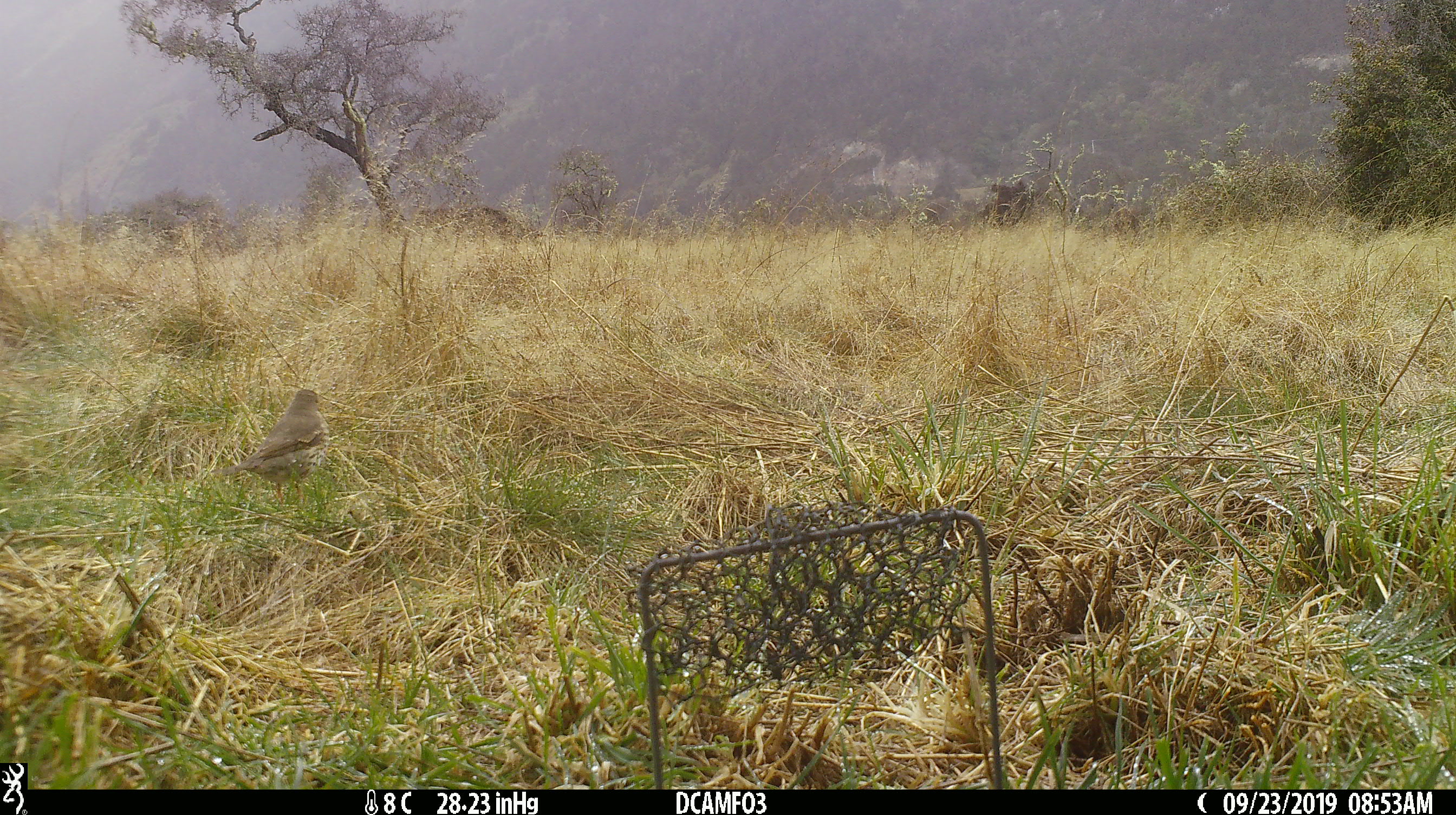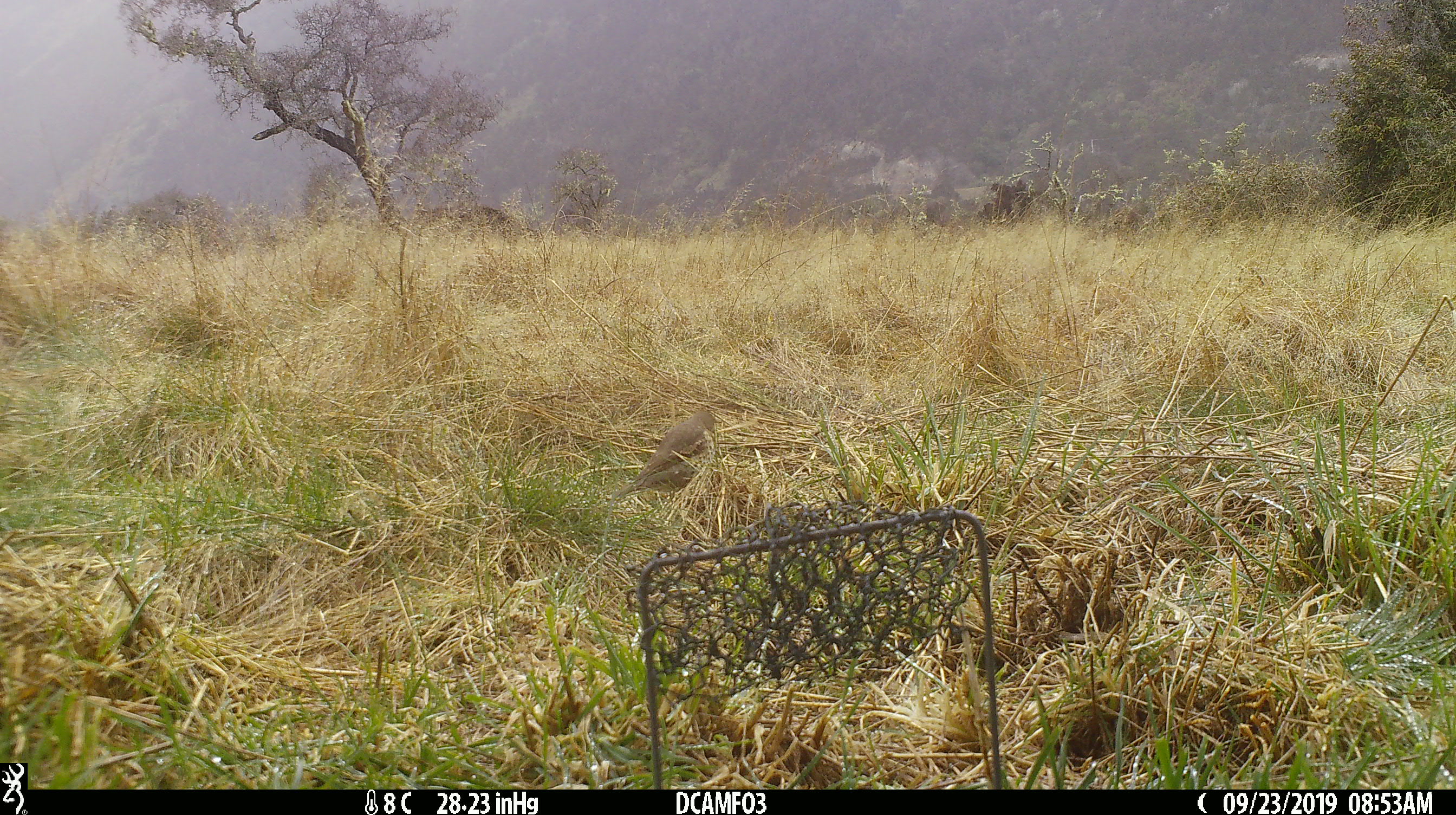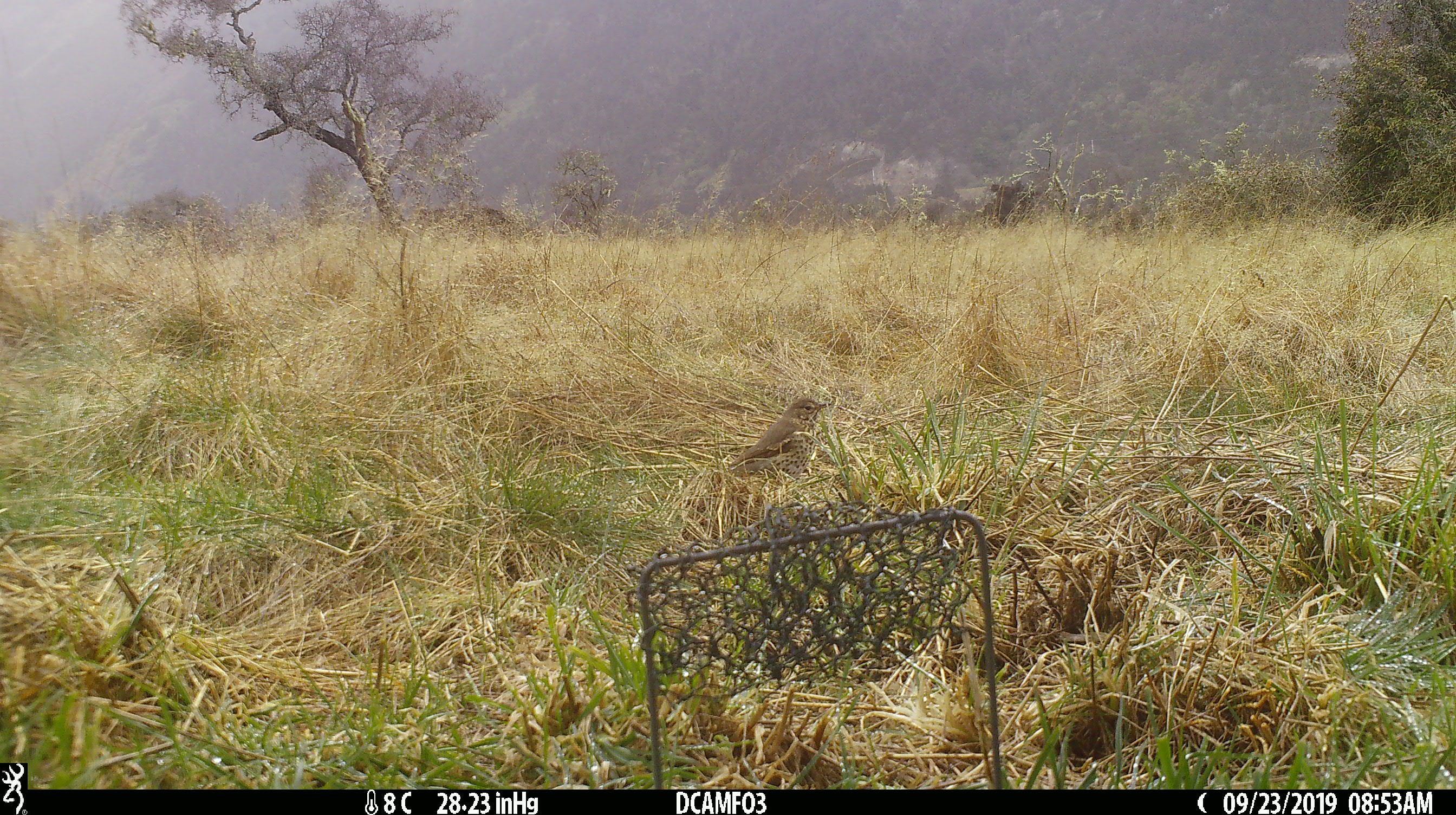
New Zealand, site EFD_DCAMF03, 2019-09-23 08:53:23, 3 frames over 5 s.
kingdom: Animalia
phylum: Chordata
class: Aves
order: Passeriformes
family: Turdidae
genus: Turdus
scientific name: Turdus philomelos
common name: song thrush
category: thrush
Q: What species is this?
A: Thrush (song thrush) (Turdus philomelos).